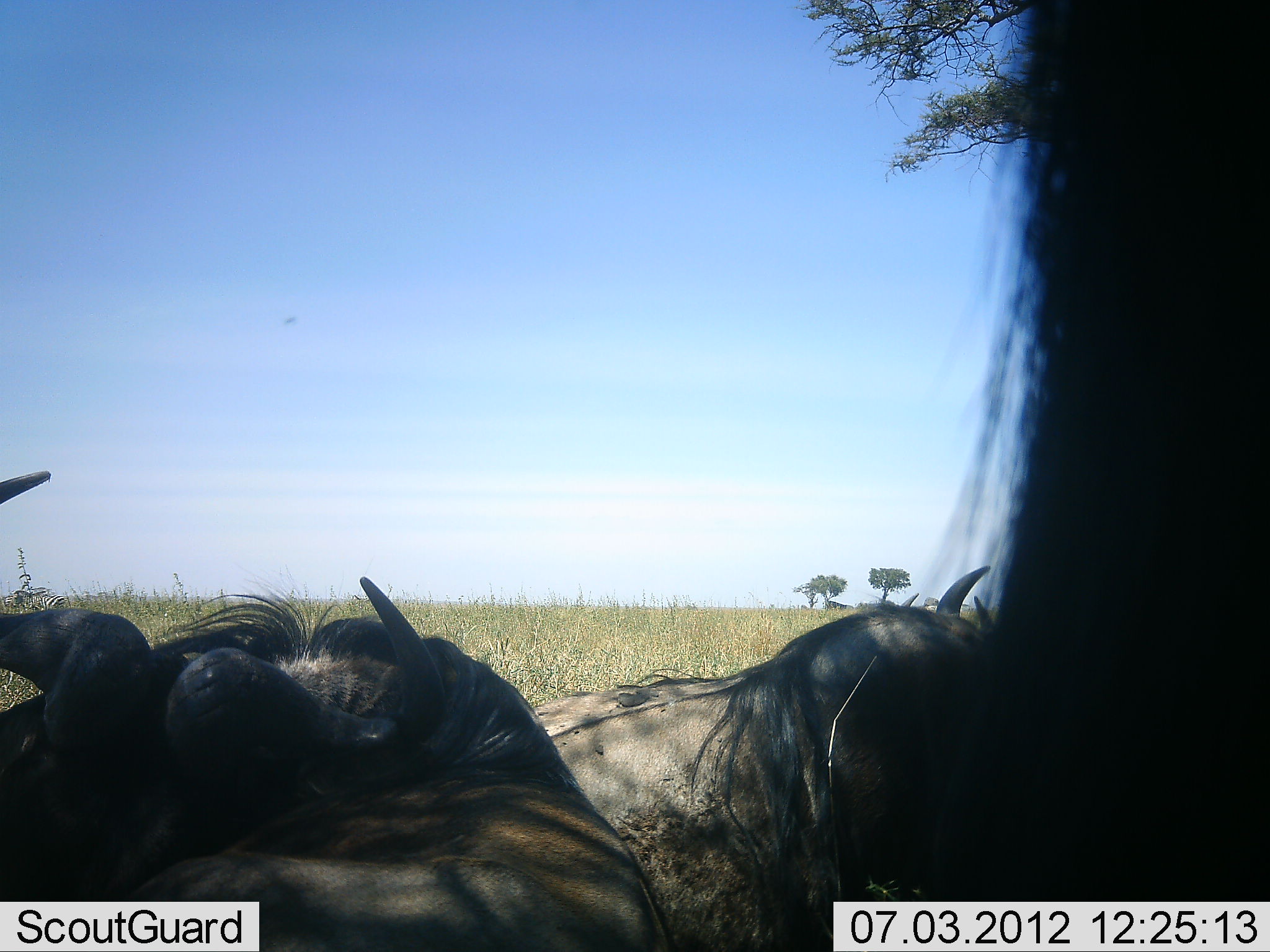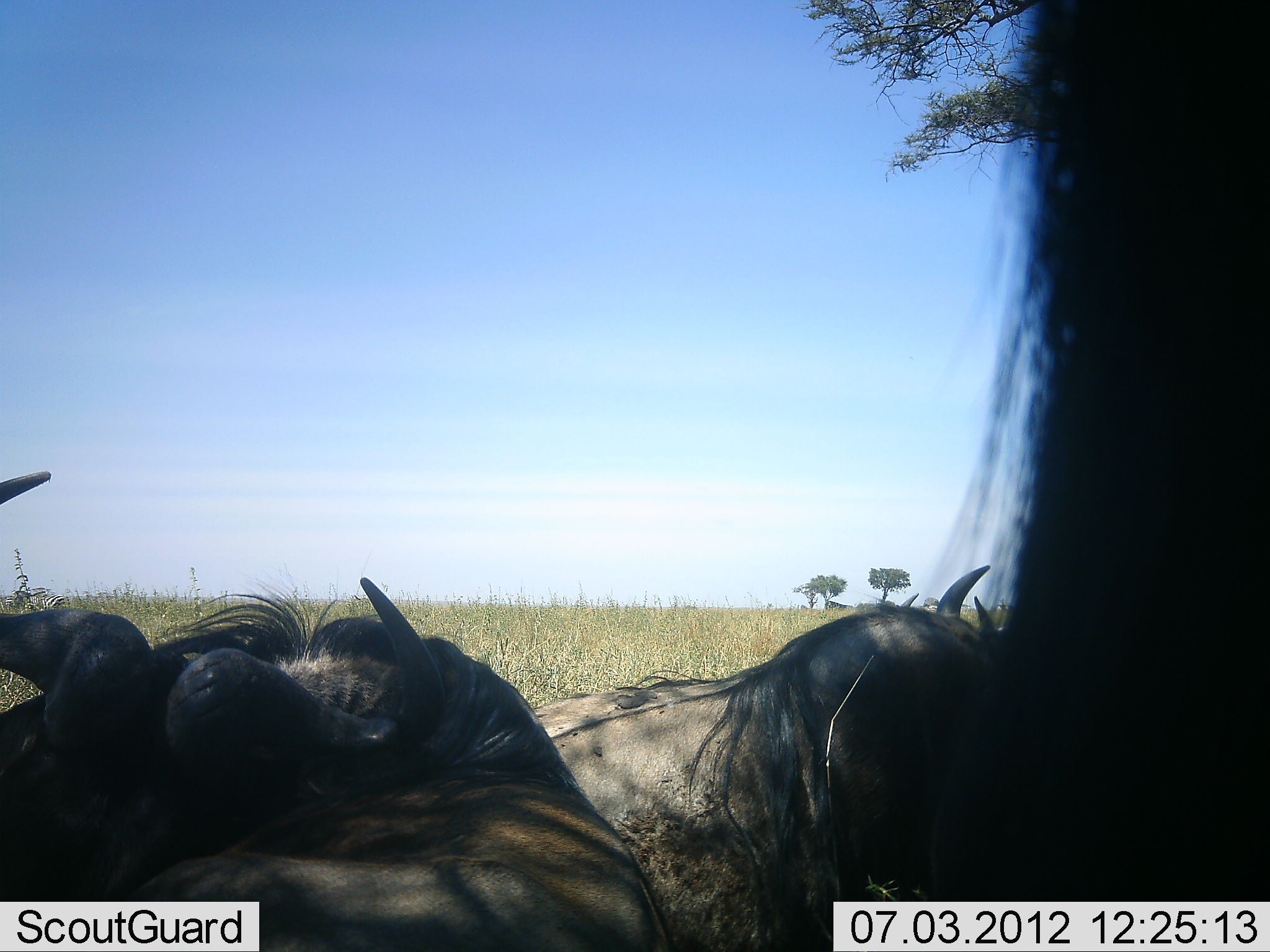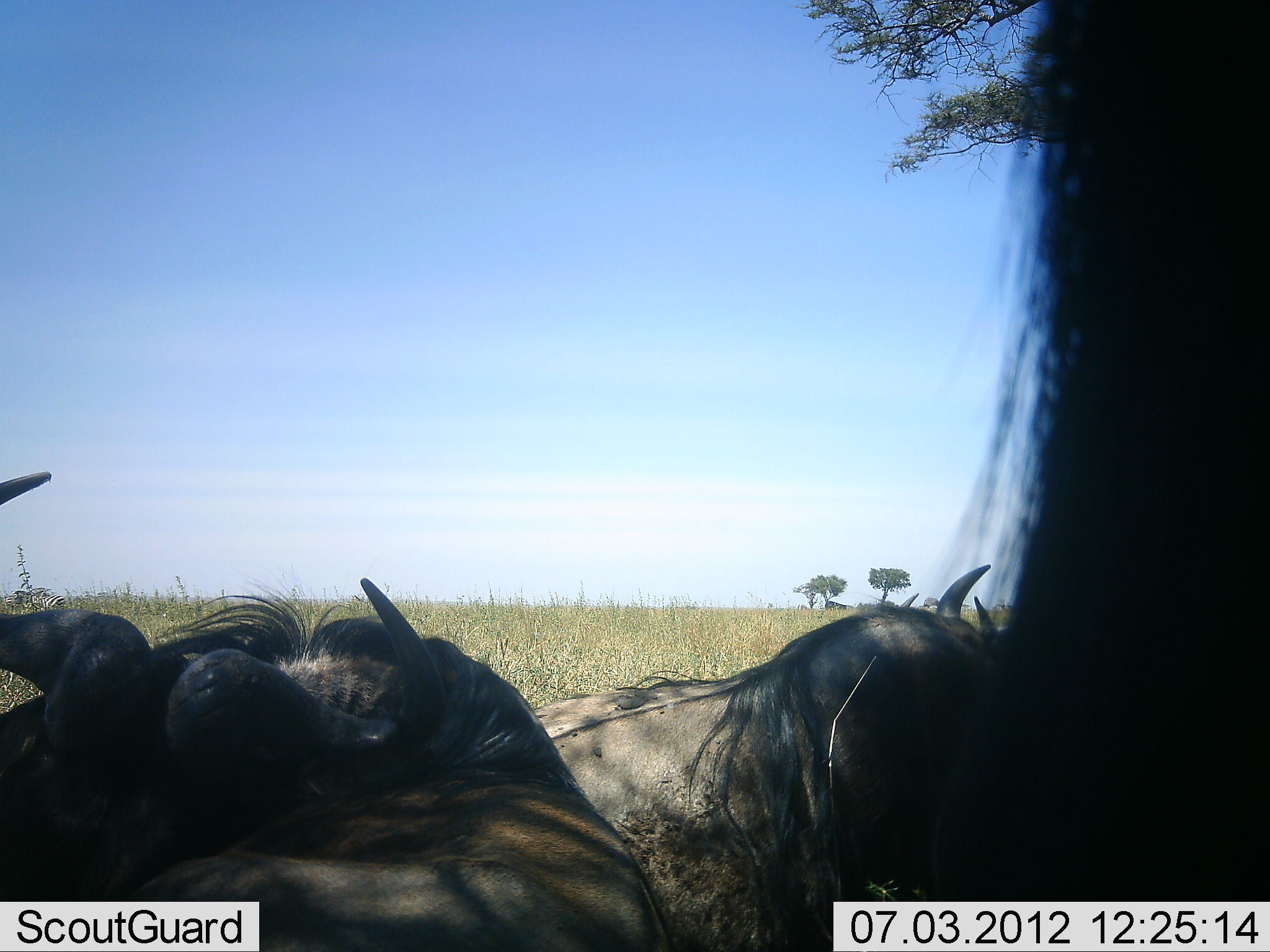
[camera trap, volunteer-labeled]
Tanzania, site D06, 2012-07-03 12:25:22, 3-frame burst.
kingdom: Animalia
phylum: Chordata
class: Mammalia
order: Artiodactyla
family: Bovidae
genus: Connochaetes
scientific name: Connochaetes taurinus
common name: blue wildebeest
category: wildebeest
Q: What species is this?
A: Wildebeest (blue wildebeest) (Connochaetes taurinus).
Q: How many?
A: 4.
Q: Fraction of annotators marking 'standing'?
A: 60%.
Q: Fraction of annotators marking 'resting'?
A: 100%.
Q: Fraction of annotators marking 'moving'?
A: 0%.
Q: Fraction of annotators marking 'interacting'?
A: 10%.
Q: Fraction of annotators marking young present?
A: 0%.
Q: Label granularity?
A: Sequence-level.